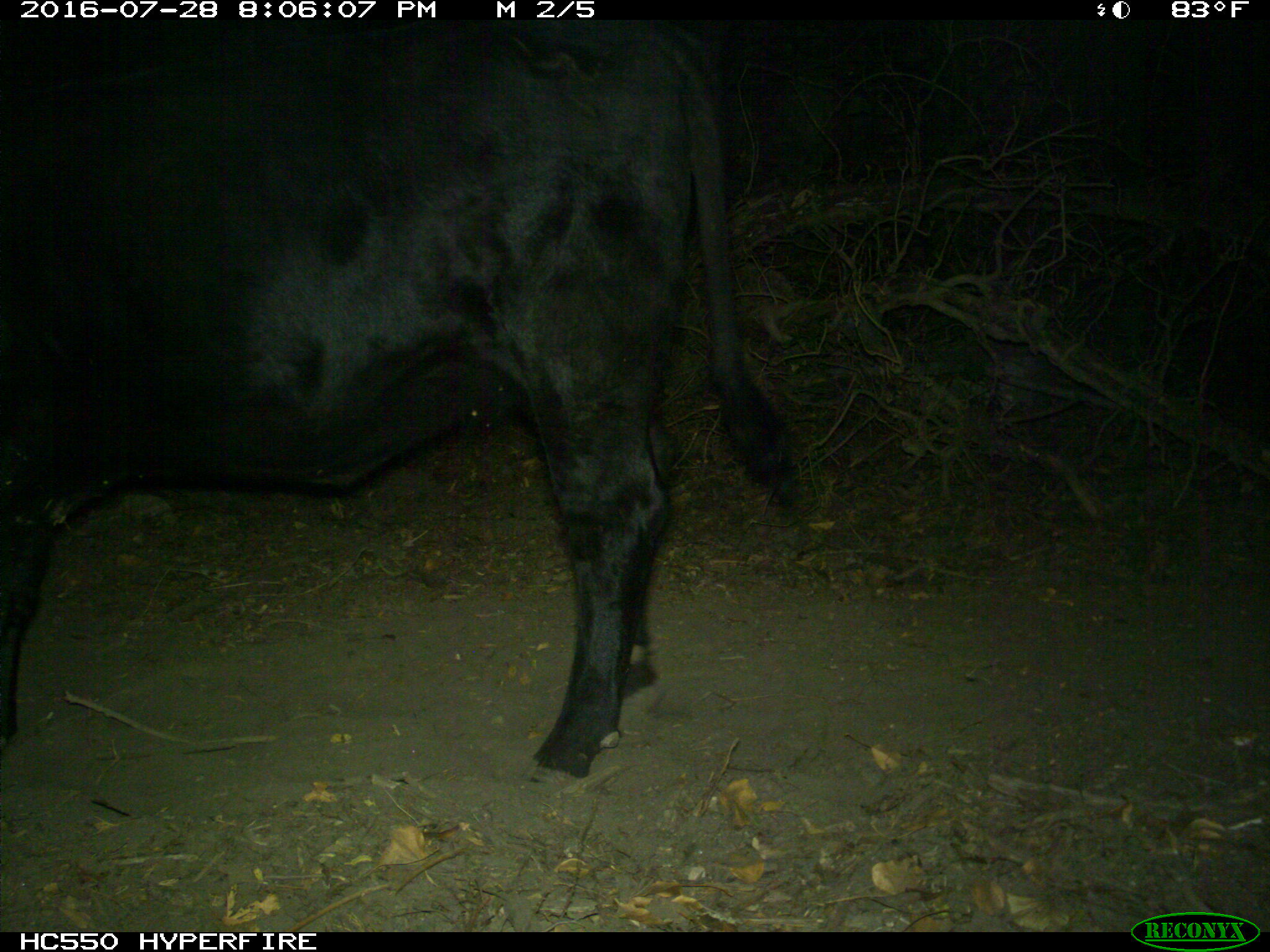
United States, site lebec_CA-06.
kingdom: Animalia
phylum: Chordata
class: Mammalia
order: Artiodactyla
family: Bovidae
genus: Bos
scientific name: Bos taurus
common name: domestic cow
Bos taurus (domestic cow).